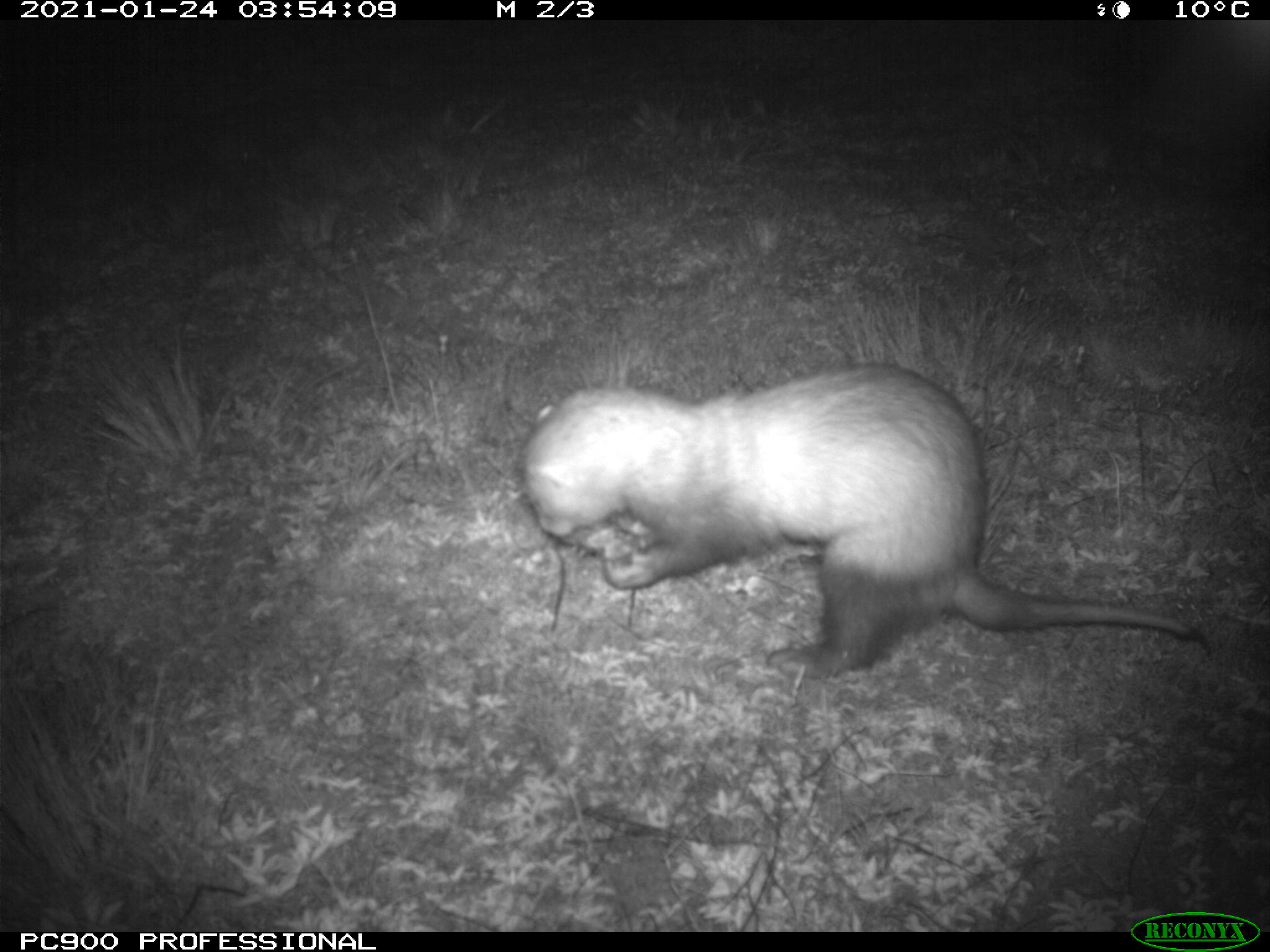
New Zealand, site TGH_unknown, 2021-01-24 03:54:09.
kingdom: Animalia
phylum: Chordata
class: Mammalia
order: Carnivora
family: Mustelidae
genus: Mustela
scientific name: Mustela furo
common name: ferret